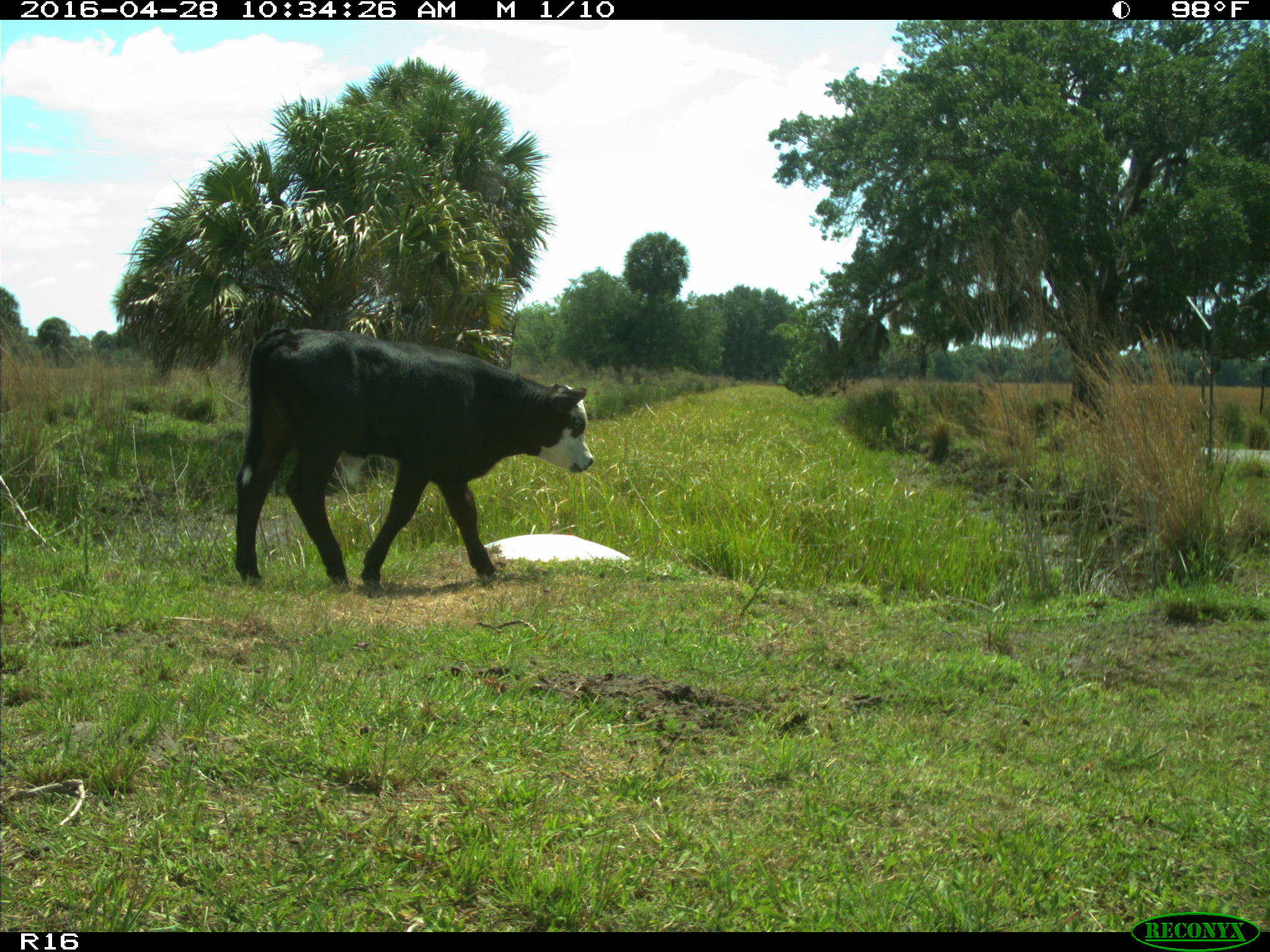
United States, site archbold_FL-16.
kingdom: Animalia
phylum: Chordata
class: Mammalia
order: Artiodactyla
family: Bovidae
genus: Bos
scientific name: Bos taurus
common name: domestic cow